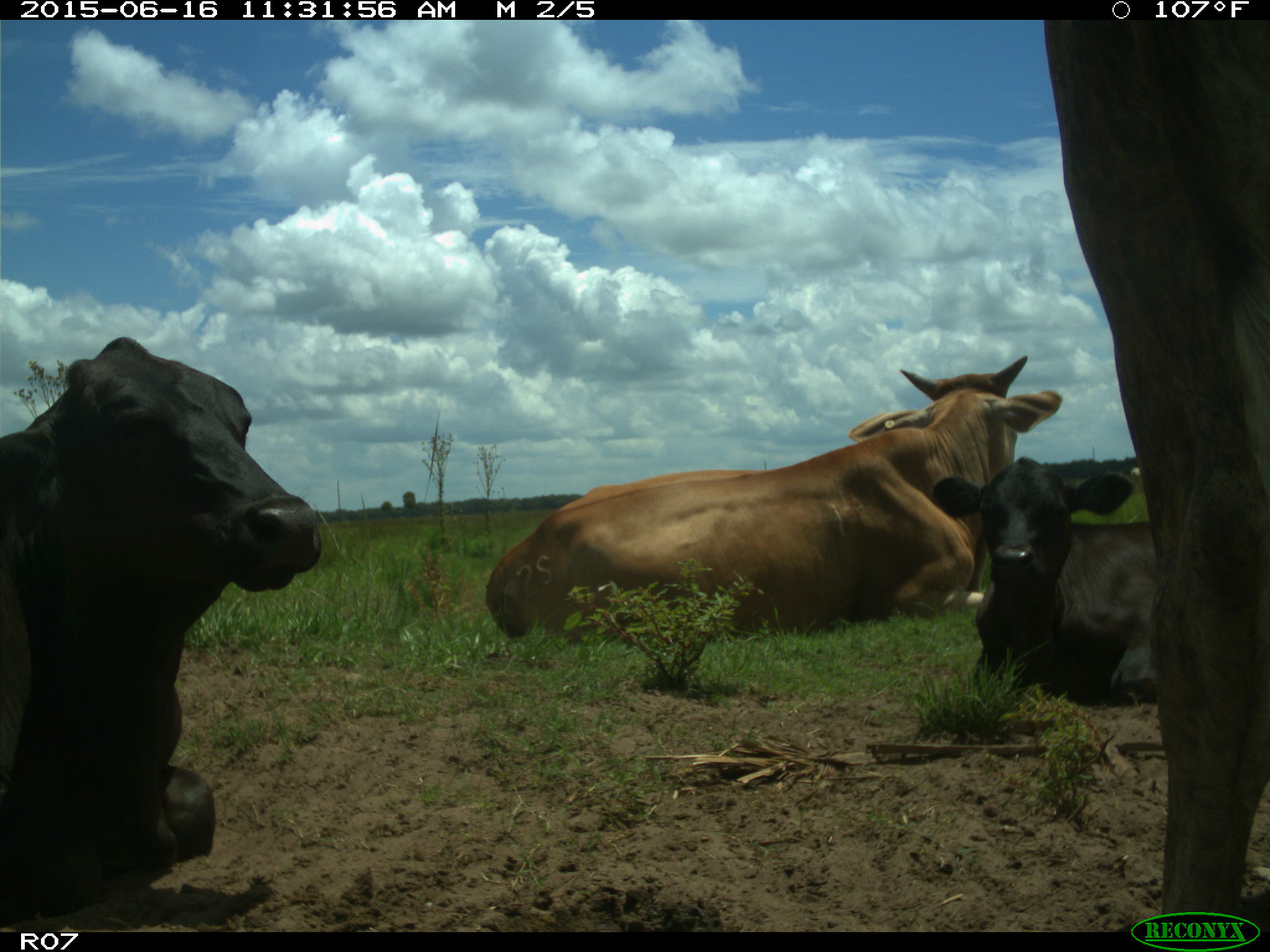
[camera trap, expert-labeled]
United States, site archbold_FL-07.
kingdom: Animalia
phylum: Chordata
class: Mammalia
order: Artiodactyla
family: Bovidae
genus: Bos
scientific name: Bos taurus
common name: domestic cow